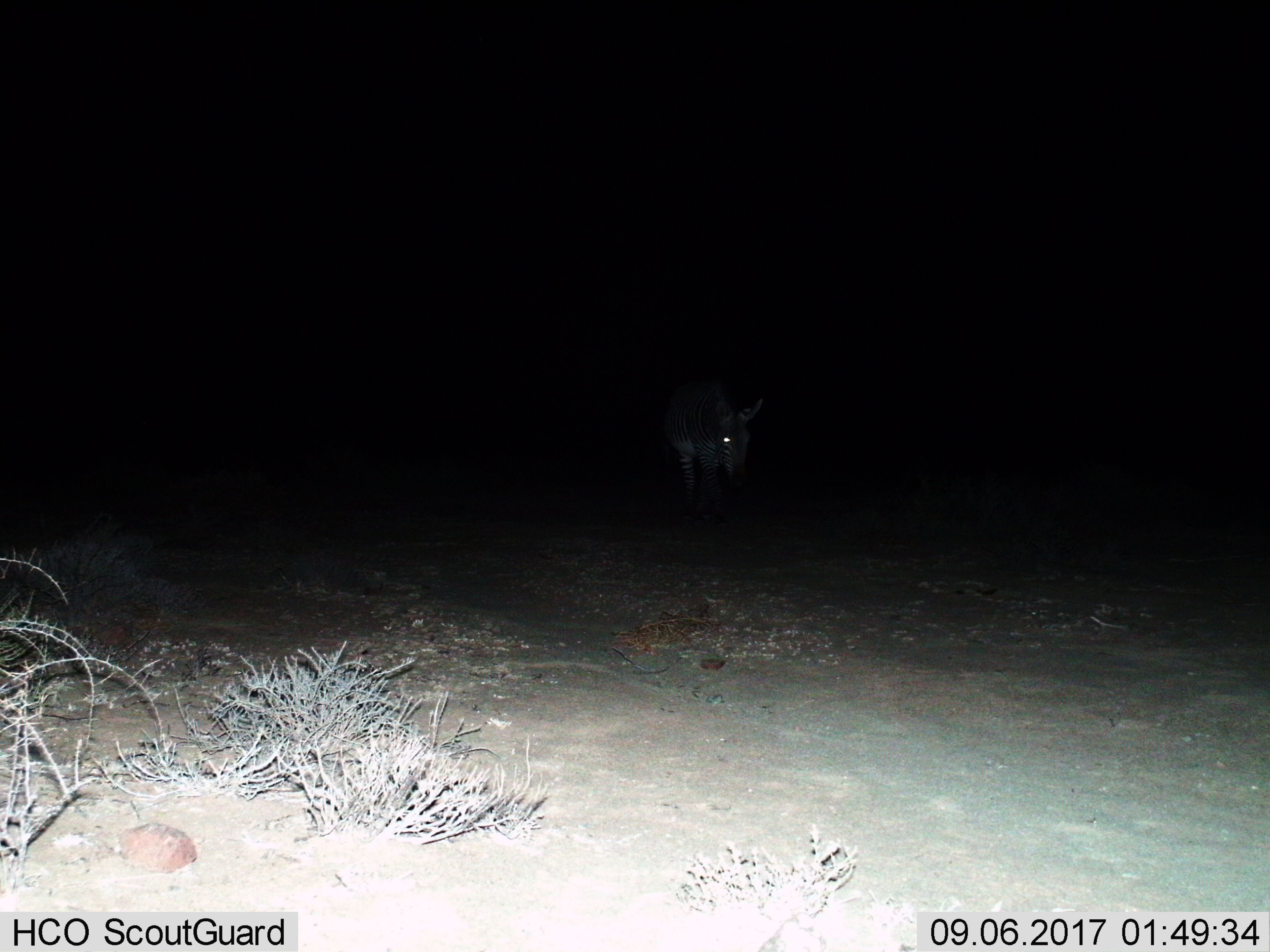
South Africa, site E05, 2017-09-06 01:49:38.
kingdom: Animalia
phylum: Chordata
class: Mammalia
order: Perissodactyla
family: Equidae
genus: Equus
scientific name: Equus zebra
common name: mountain zebra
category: zebramountain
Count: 1.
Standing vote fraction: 50%.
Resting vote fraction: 0%.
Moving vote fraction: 50%.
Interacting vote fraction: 0%.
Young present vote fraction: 0%.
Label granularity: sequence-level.